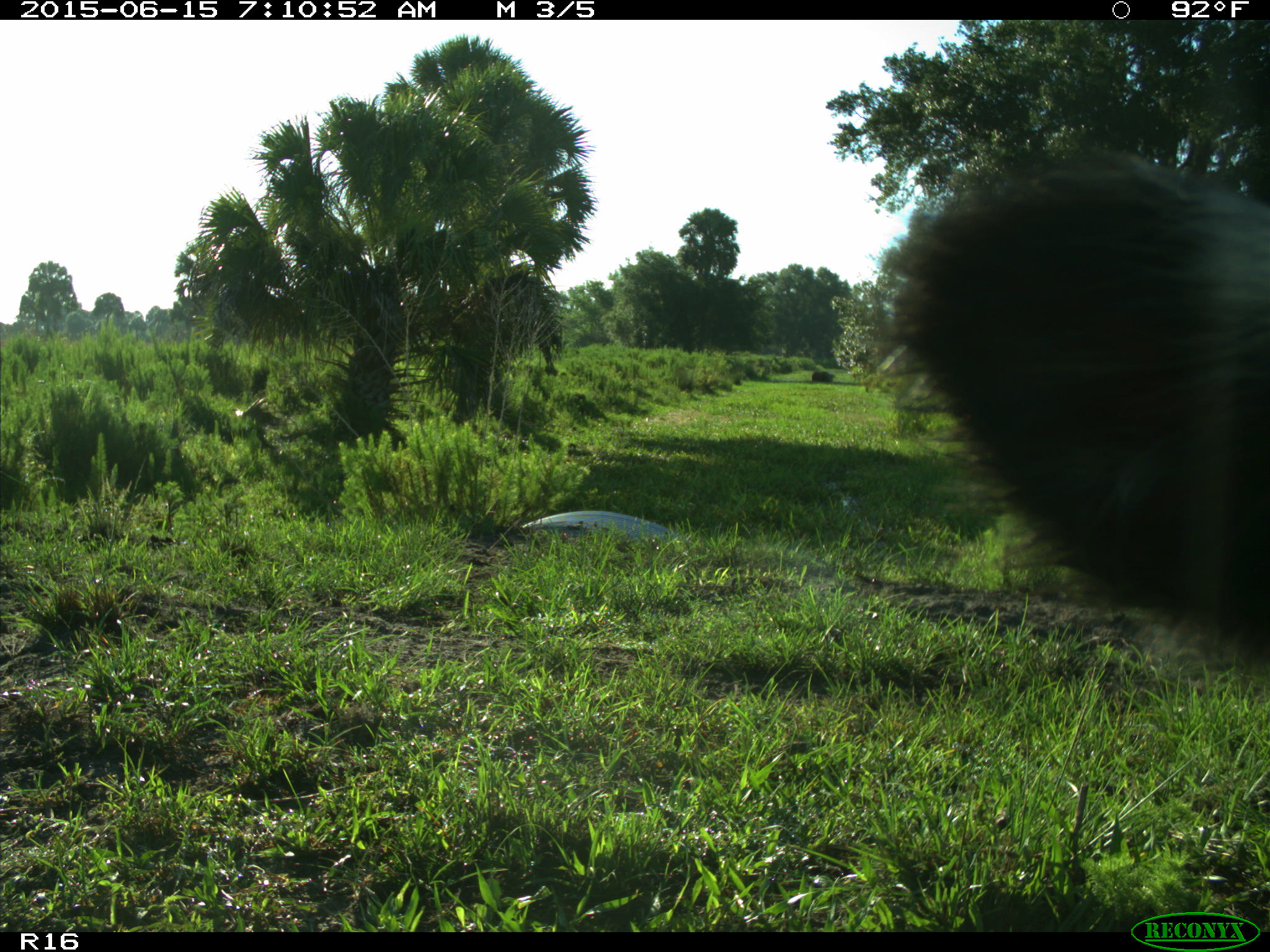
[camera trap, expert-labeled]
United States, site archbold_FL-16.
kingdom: Animalia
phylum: Chordata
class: Mammalia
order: Artiodactyla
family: Bovidae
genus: Bos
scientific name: Bos taurus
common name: domestic cow